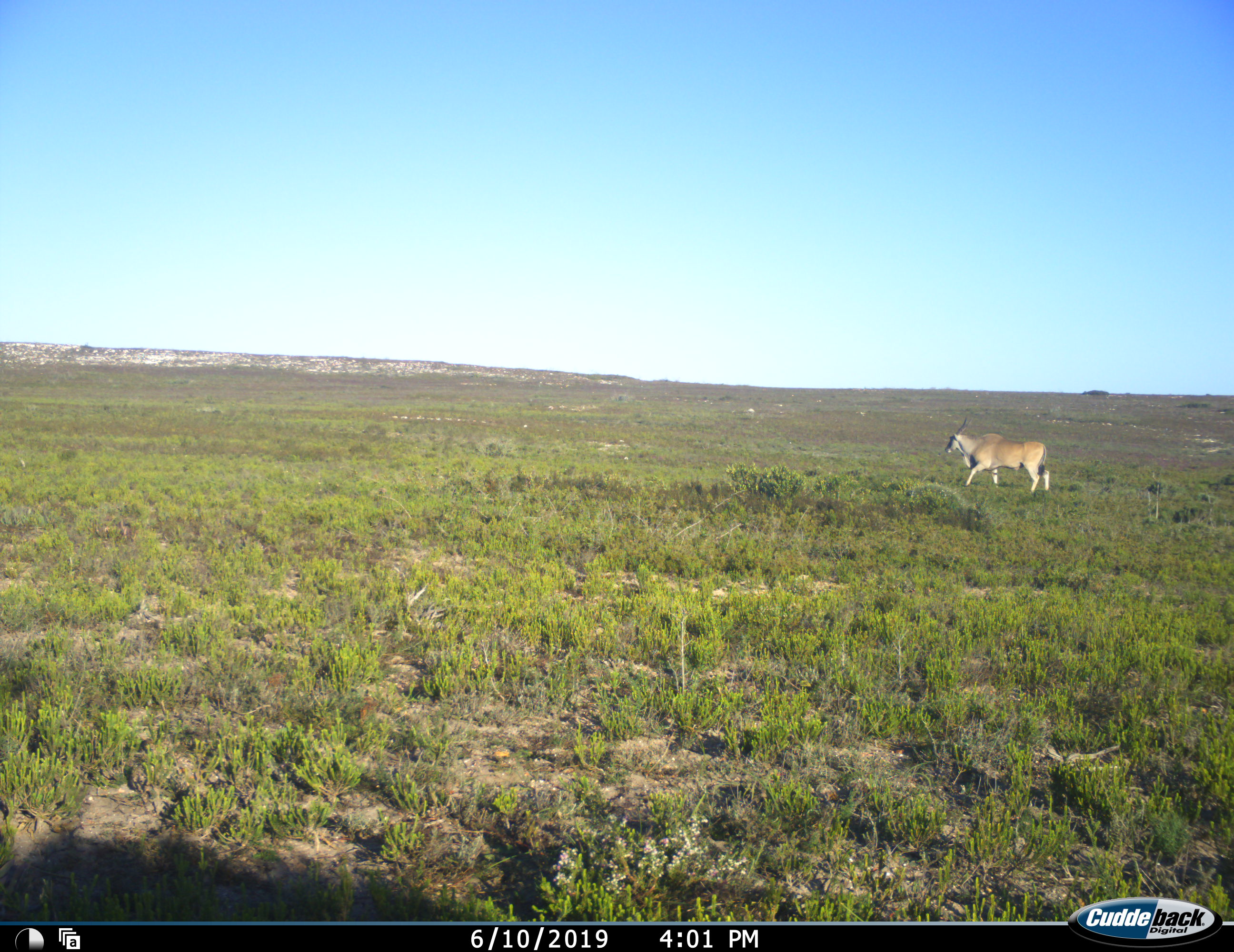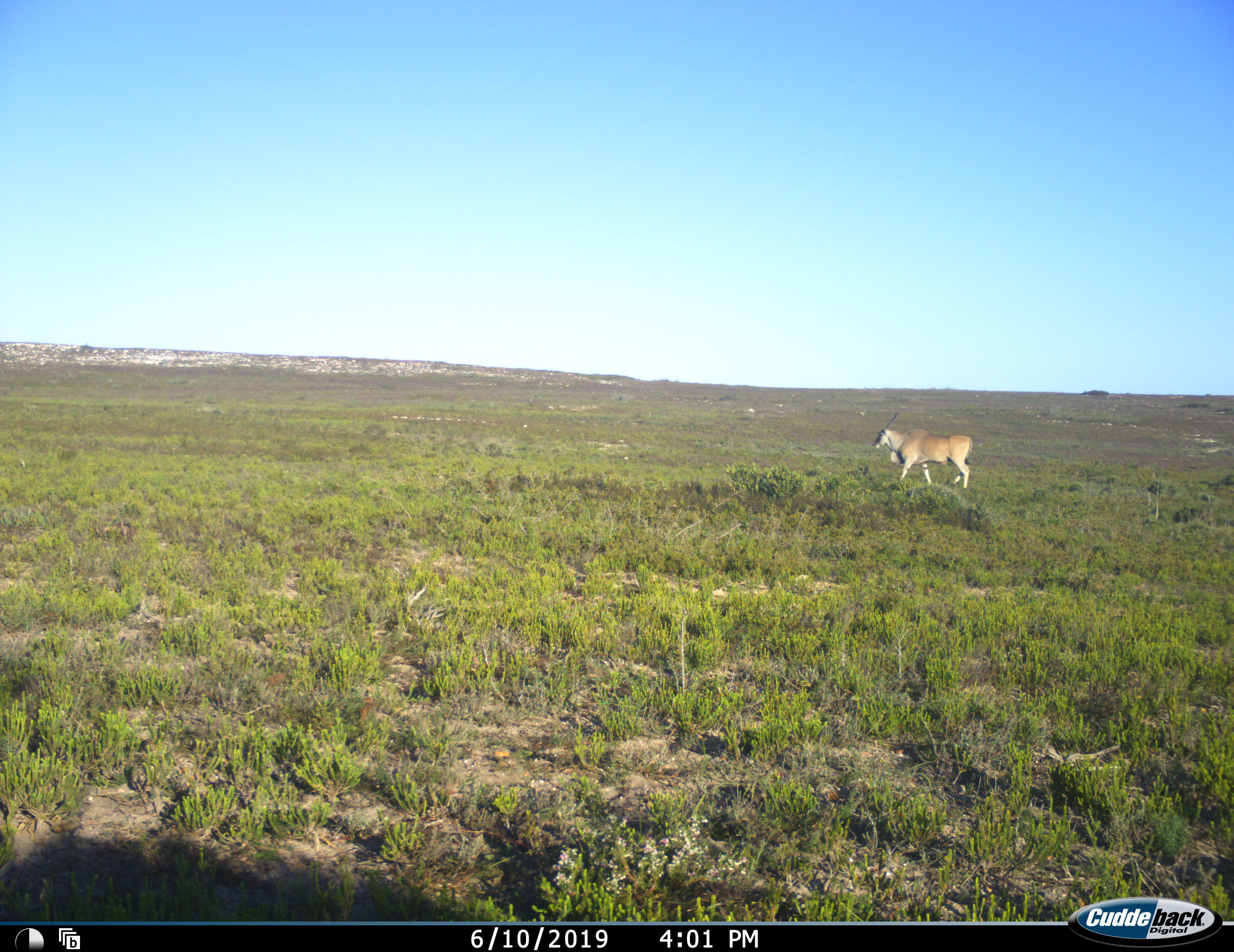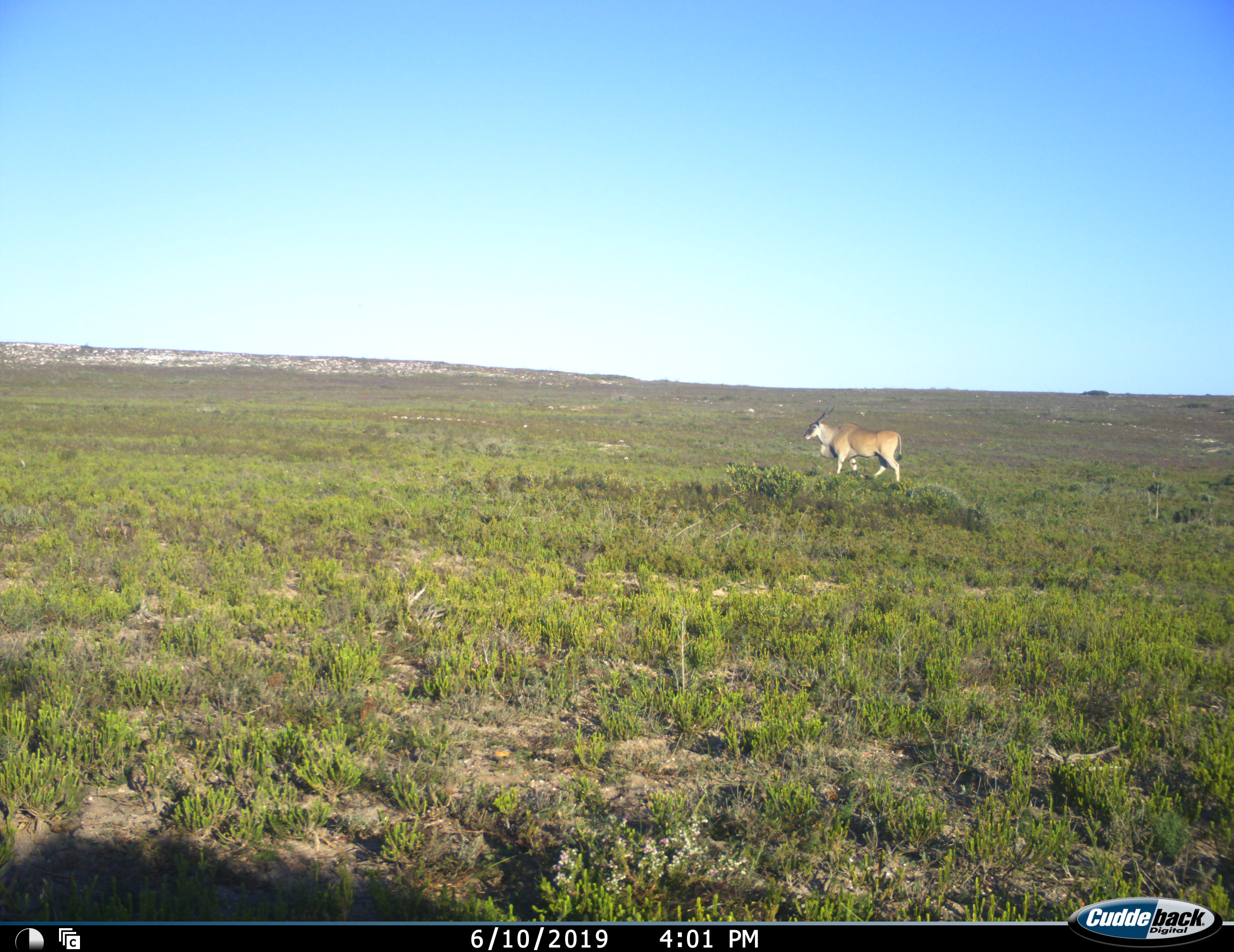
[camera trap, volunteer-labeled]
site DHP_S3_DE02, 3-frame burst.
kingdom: Animalia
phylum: Chordata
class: Mammalia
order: Artiodactyla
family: Bovidae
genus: Tragelaphus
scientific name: Tragelaphus oryx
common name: eland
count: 1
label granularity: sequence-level